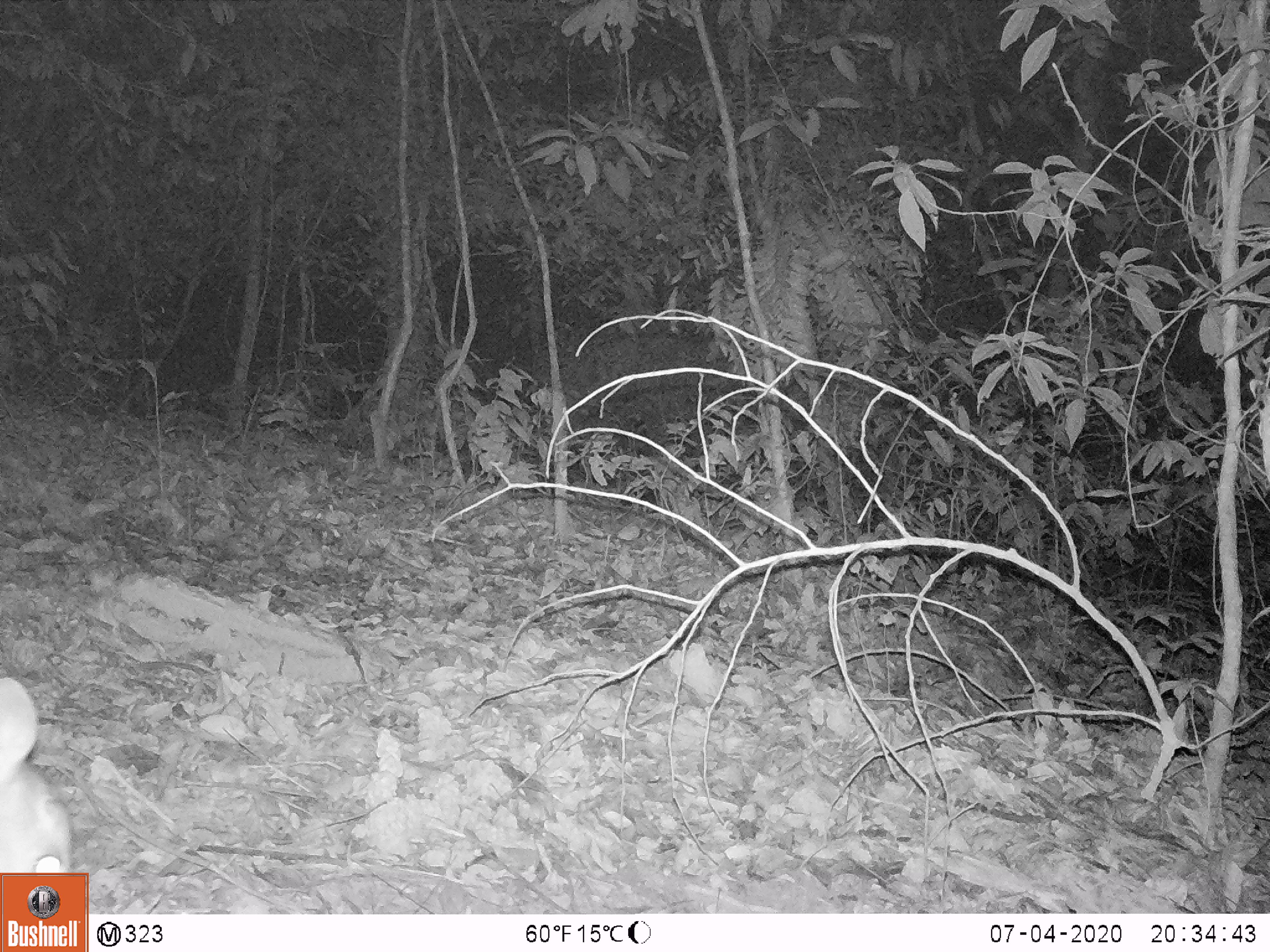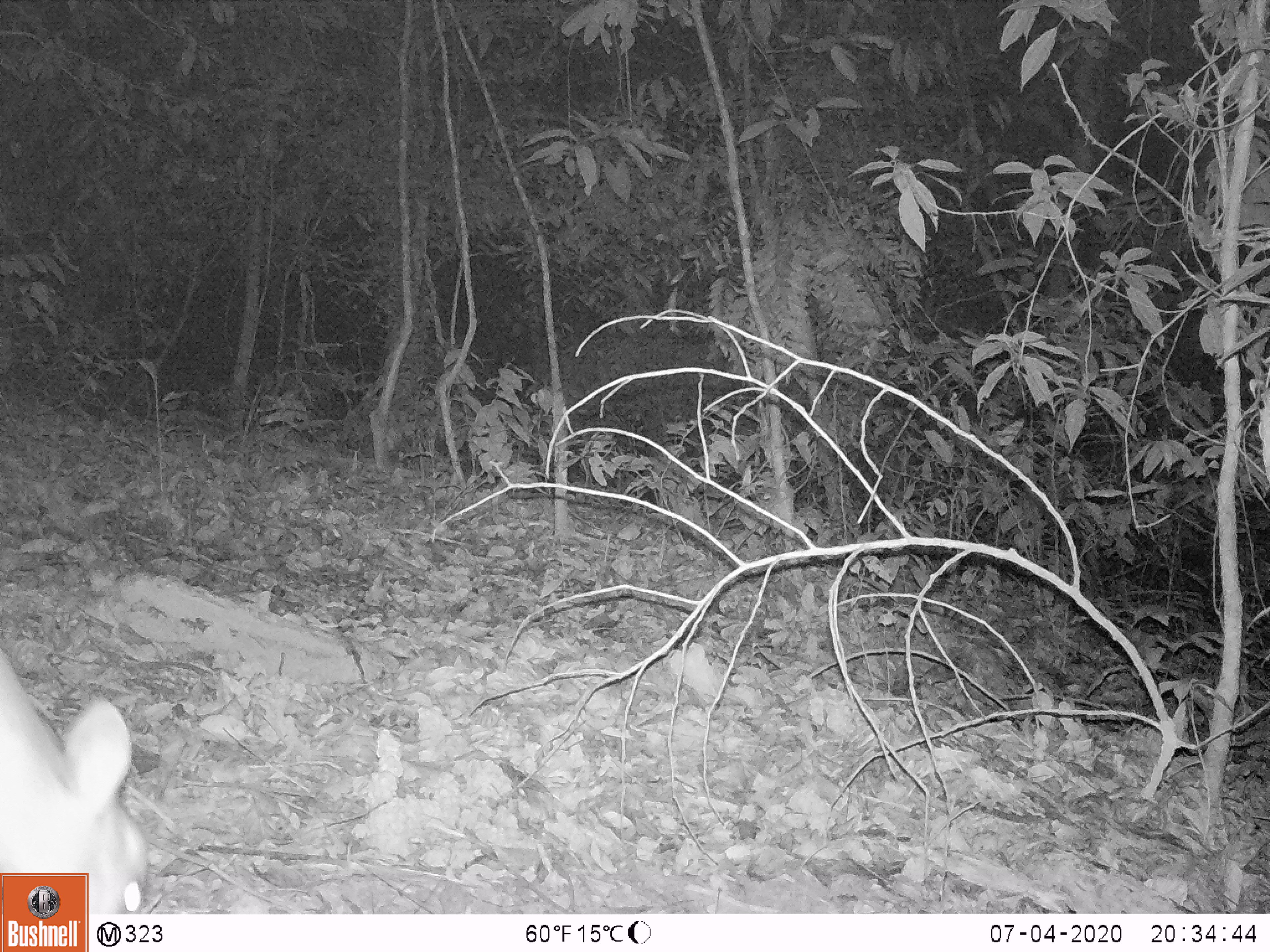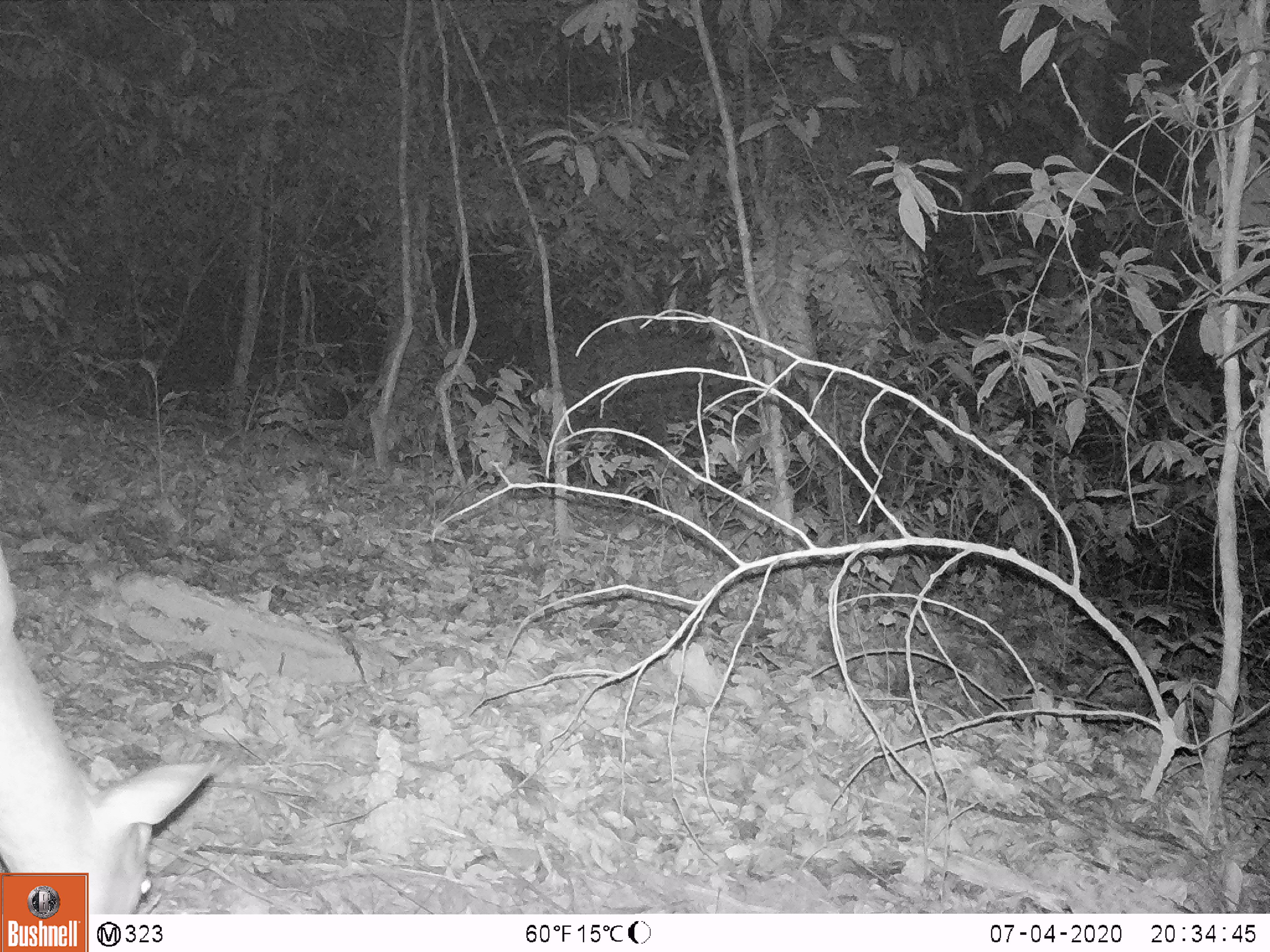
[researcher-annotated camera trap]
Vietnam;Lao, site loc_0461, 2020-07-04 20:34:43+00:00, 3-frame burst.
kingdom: Animalia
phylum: Chordata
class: Mammalia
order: Artiodactyla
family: Cervidae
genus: Muntiacus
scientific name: Muntiacus rooseveltorum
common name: roosevelt's muntjac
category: roosevelts muntjac group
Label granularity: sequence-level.